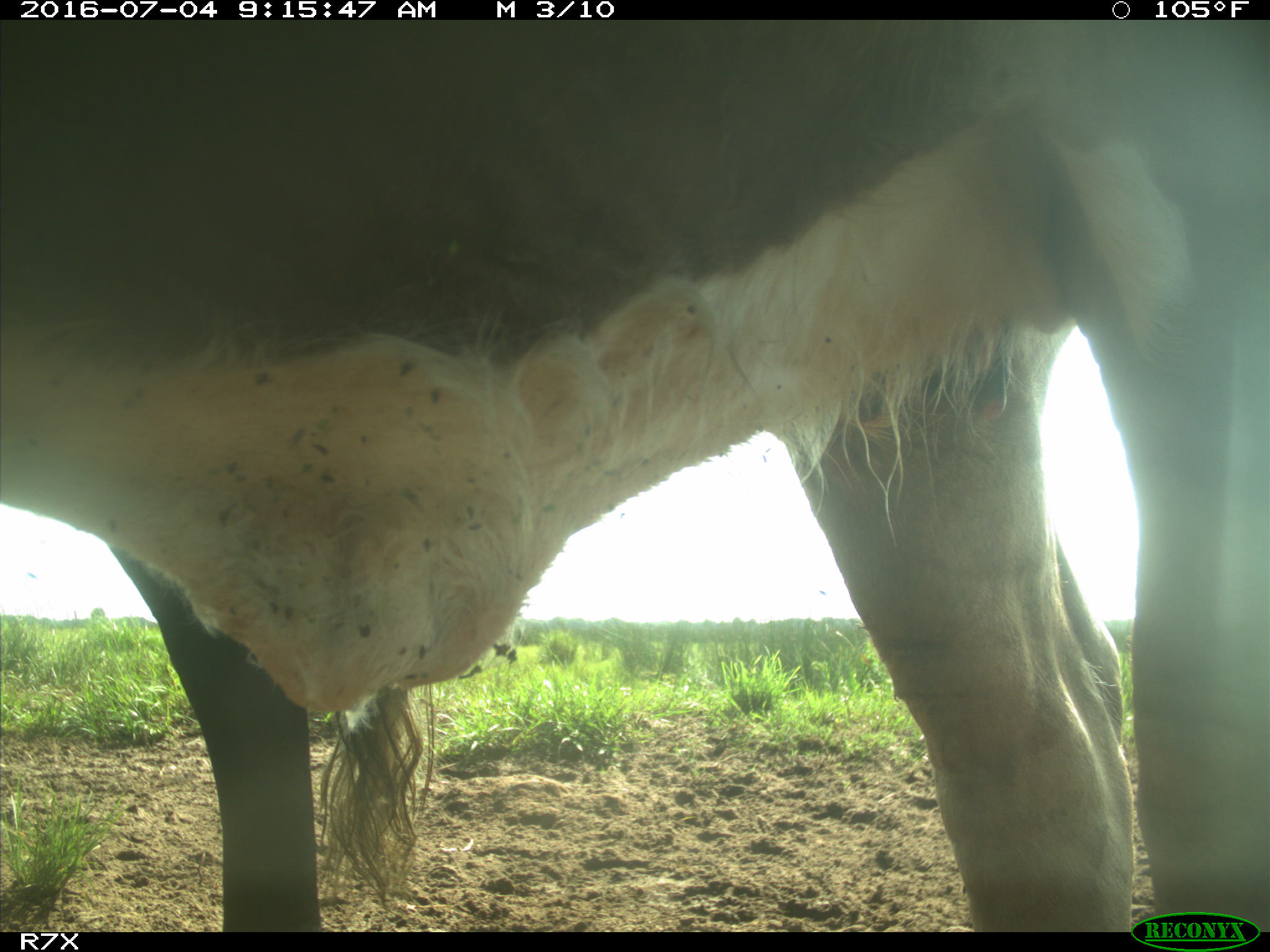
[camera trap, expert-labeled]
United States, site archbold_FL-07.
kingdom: Animalia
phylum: Chordata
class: Mammalia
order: Artiodactyla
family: Bovidae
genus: Bos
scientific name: Bos taurus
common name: domestic cow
Bos taurus (domestic cow).